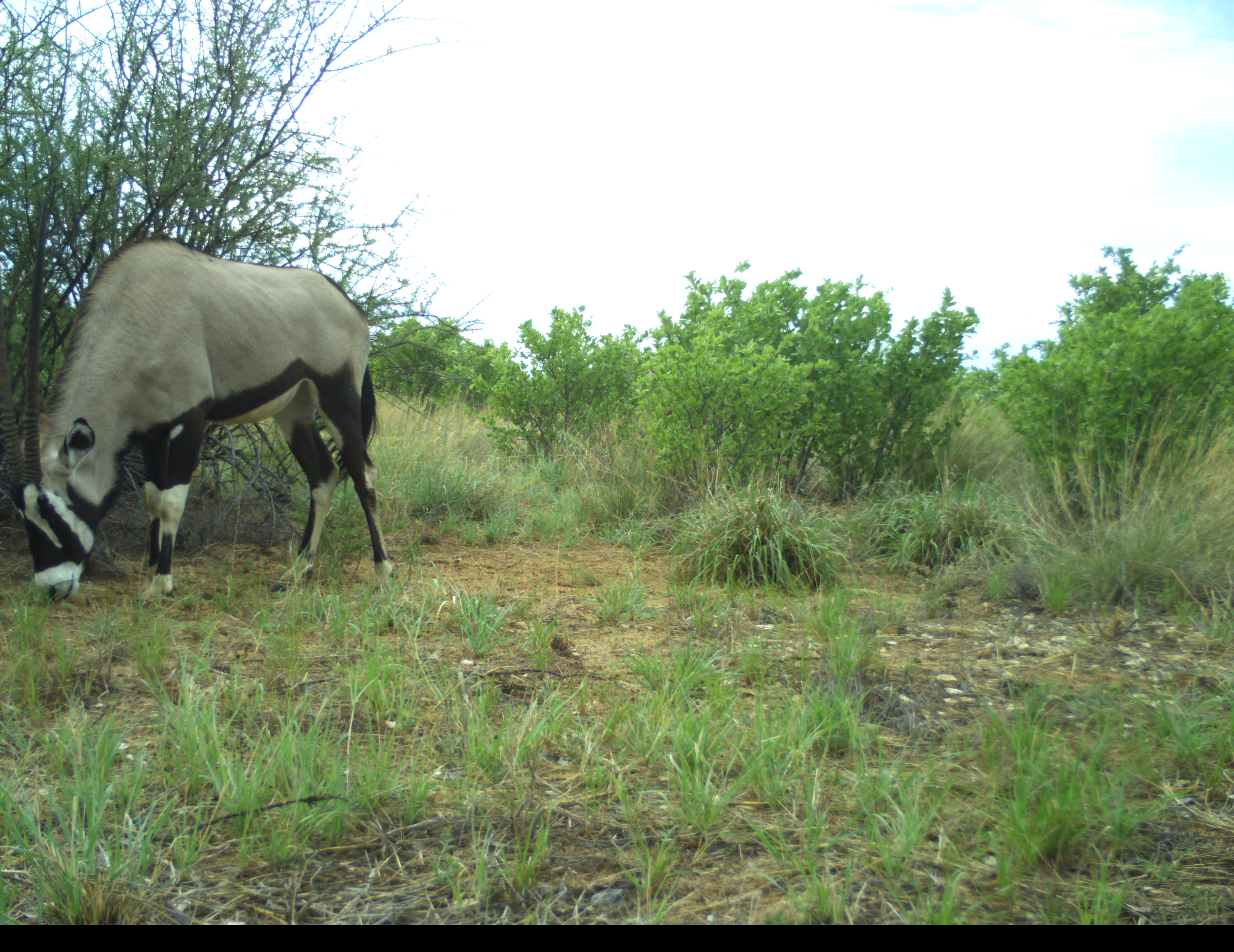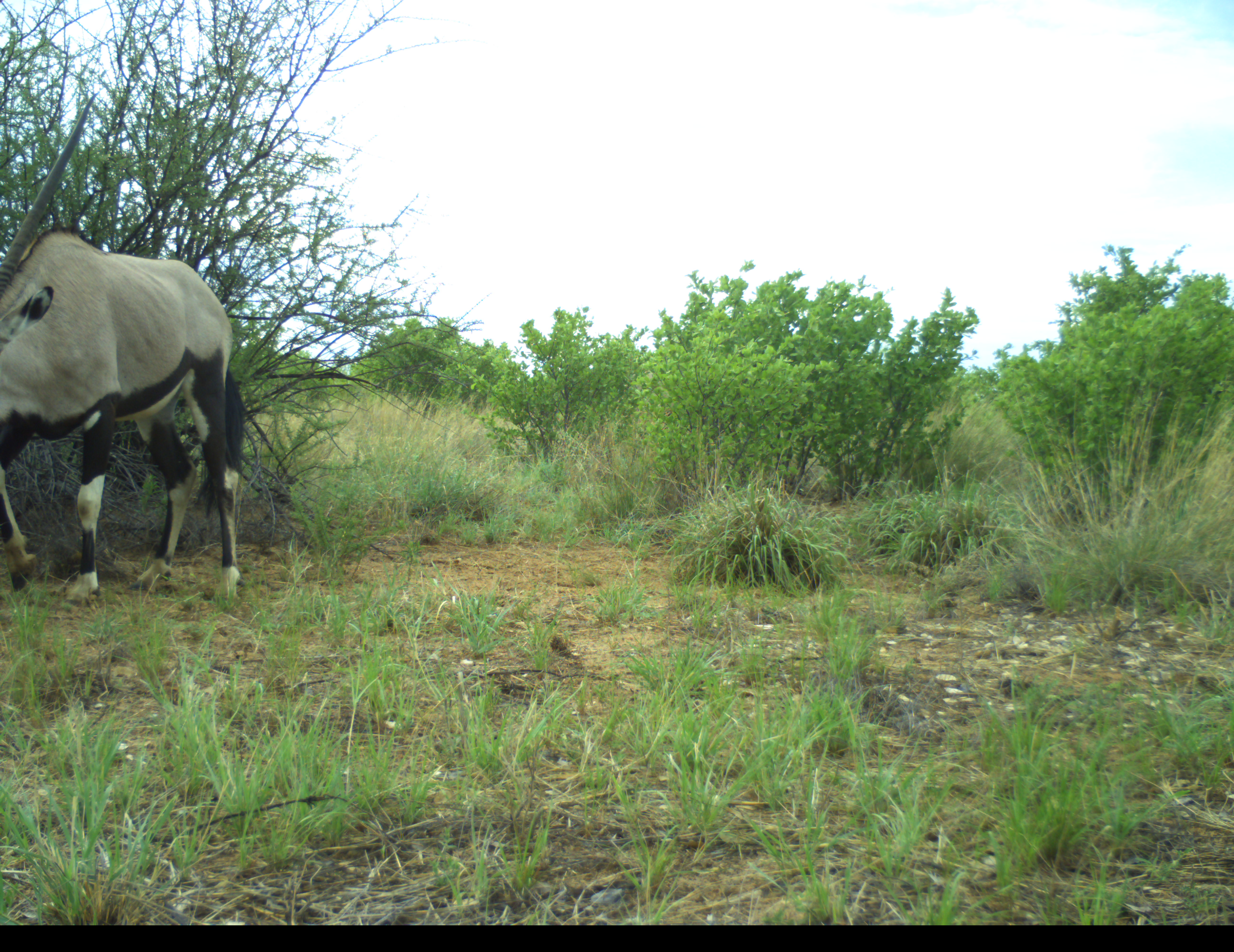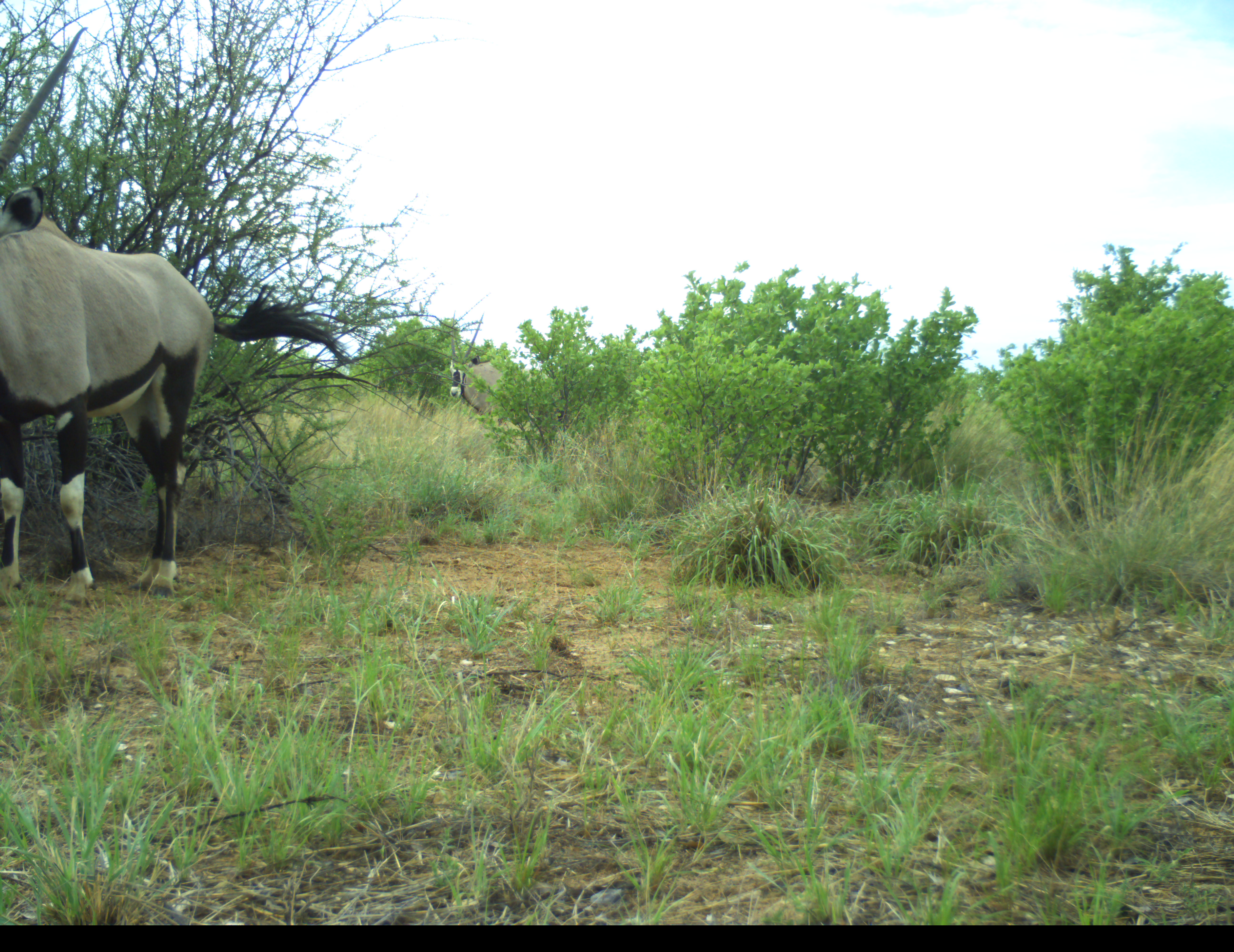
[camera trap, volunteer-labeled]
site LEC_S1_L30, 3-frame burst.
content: unidentified animal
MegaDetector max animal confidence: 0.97